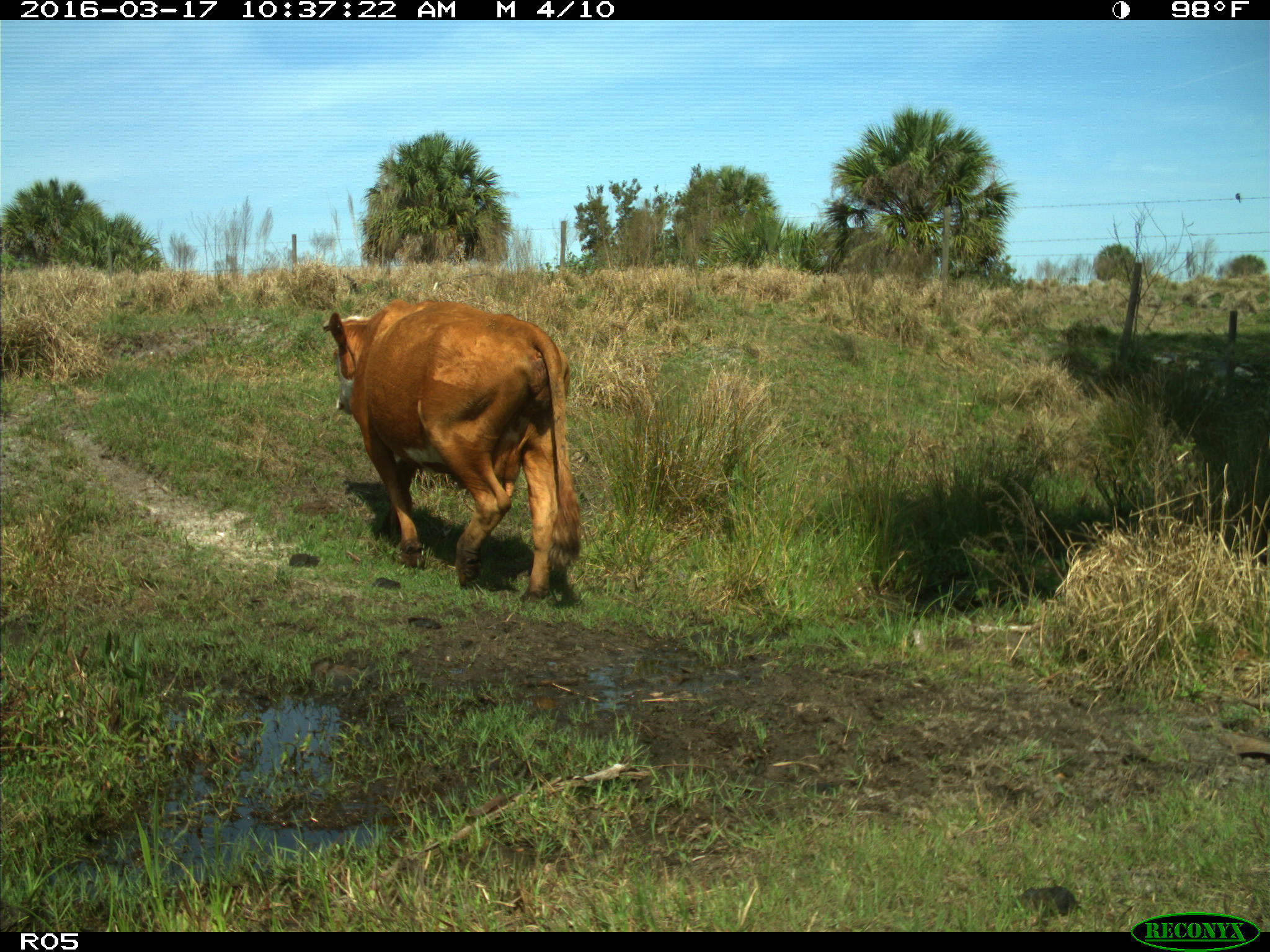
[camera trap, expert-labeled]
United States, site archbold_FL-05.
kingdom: Animalia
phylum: Chordata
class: Mammalia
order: Artiodactyla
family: Bovidae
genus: Bos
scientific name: Bos taurus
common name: domestic cow